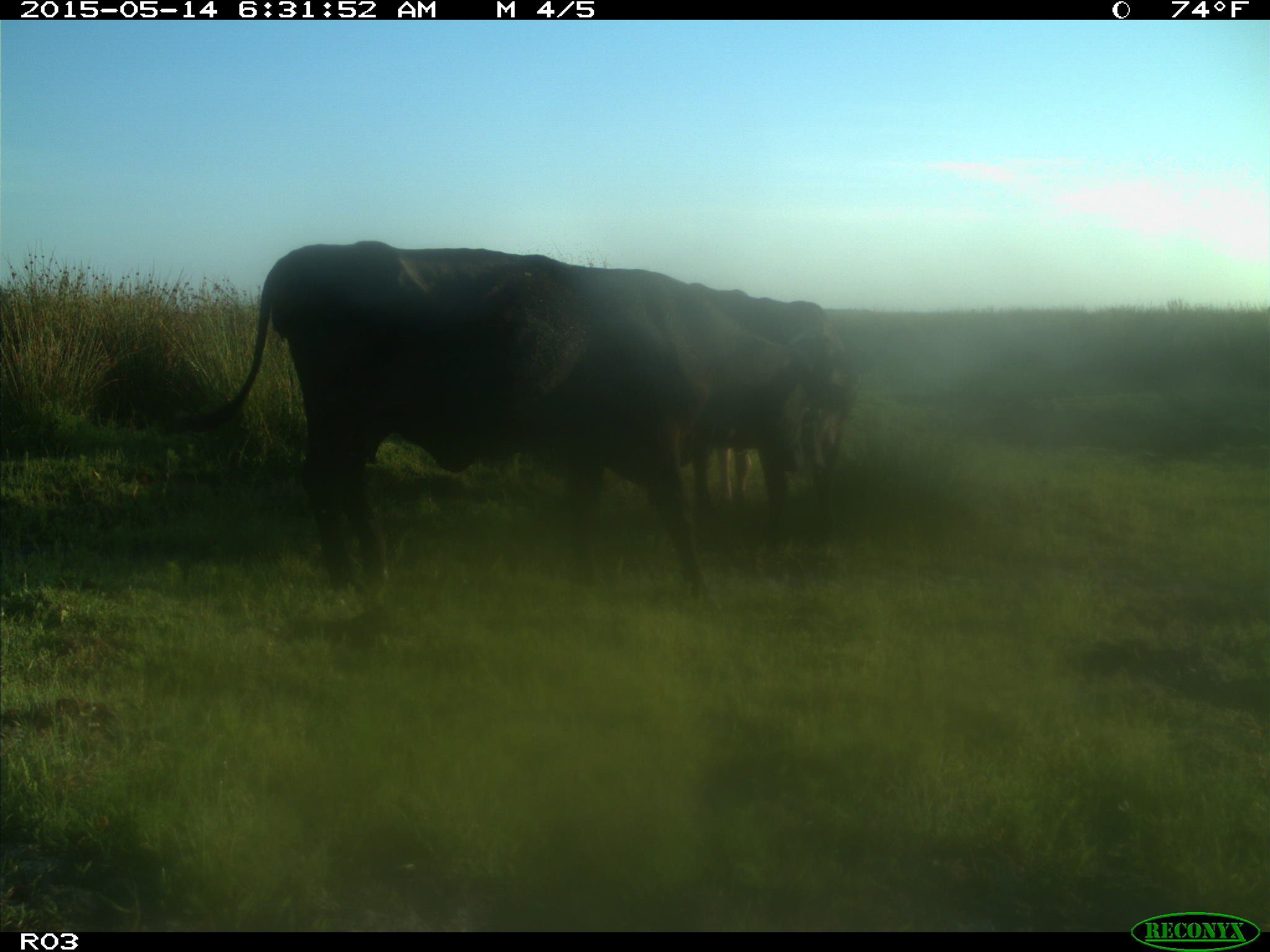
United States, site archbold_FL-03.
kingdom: Animalia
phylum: Chordata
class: Mammalia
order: Artiodactyla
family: Bovidae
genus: Bos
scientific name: Bos taurus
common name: domestic cow